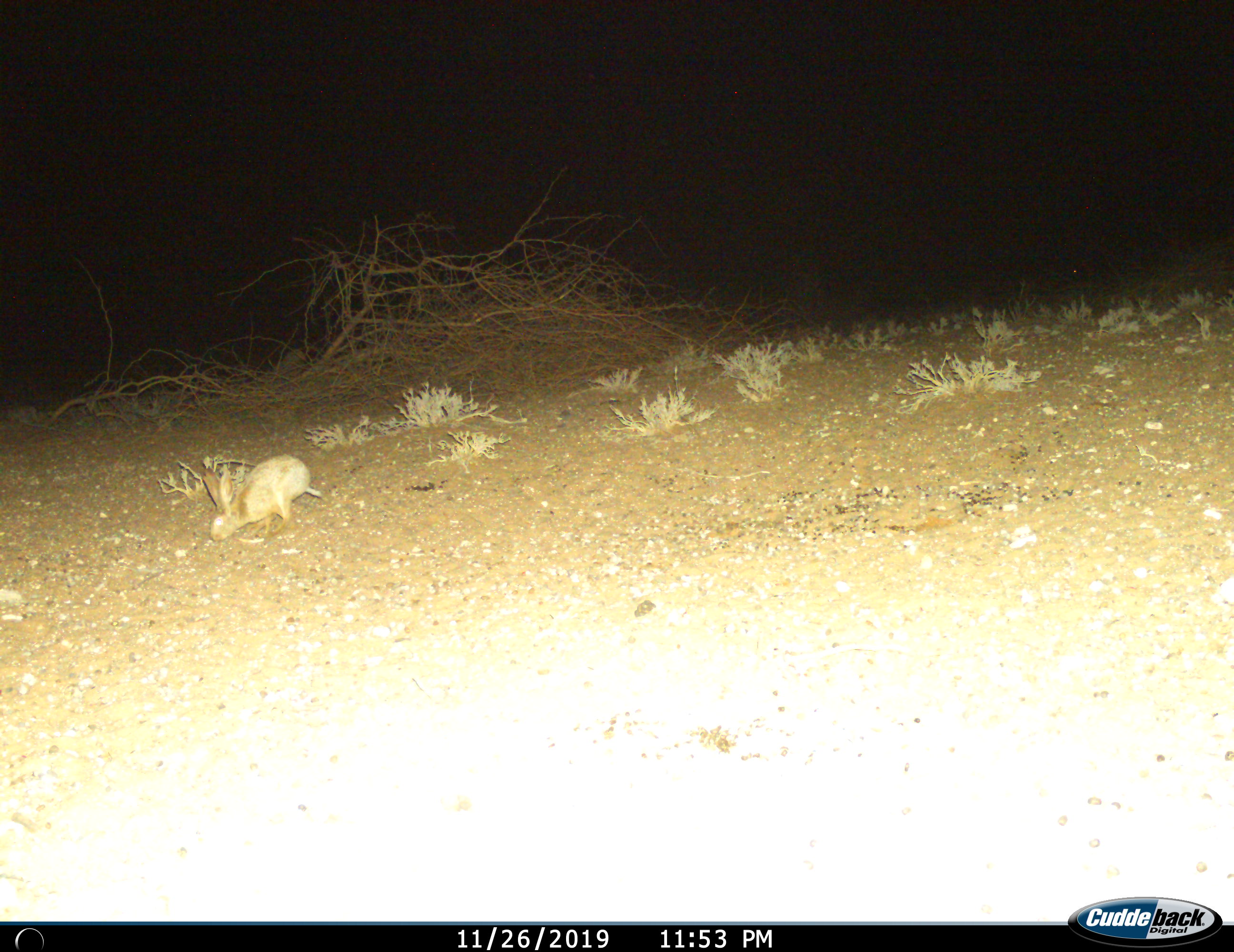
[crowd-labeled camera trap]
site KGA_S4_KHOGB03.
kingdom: Animalia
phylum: Chordata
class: Mammalia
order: Lagomorpha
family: Leporidae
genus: Lepus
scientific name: Lepus capensis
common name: cape hare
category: harecape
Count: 1.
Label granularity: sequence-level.